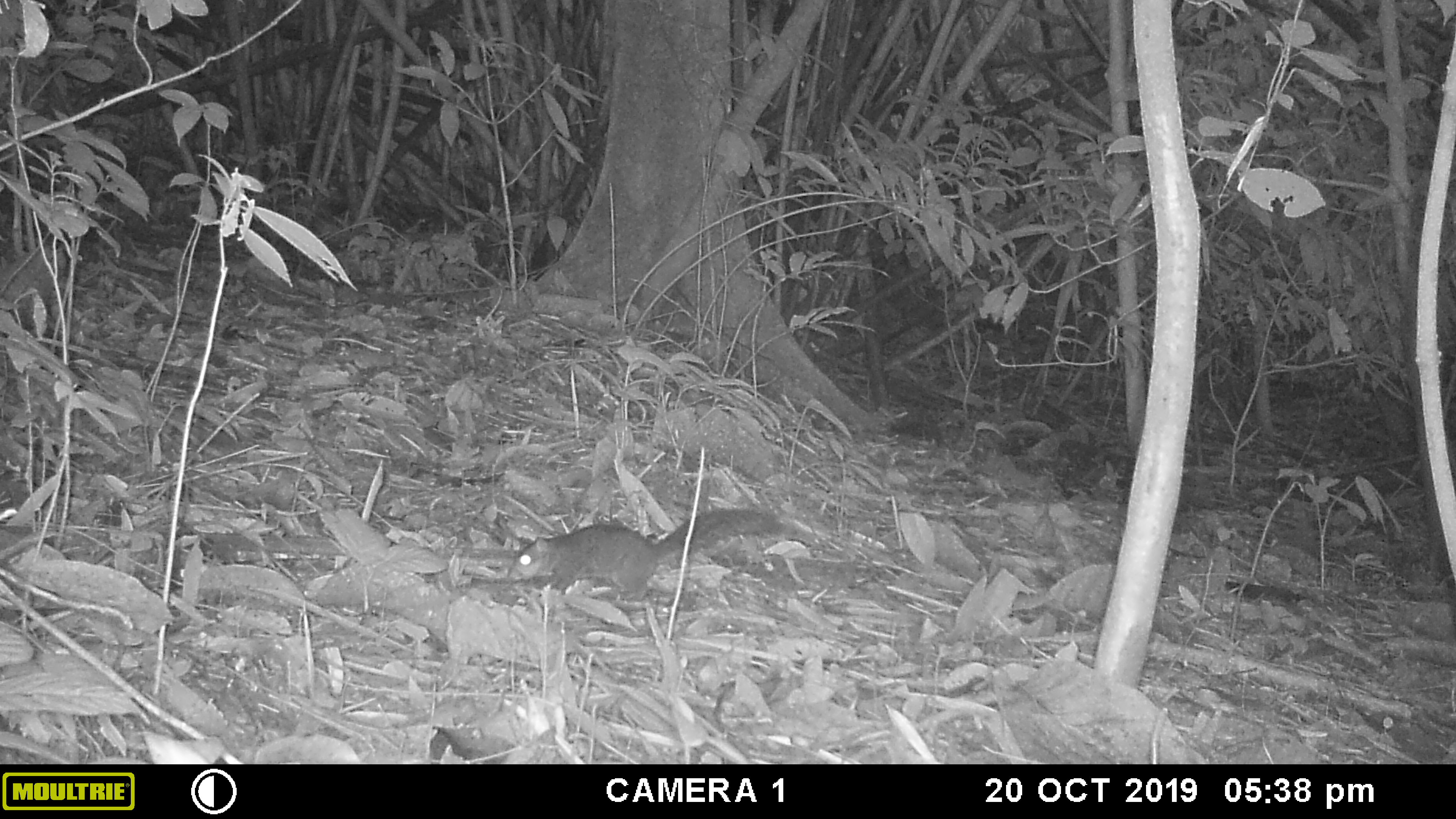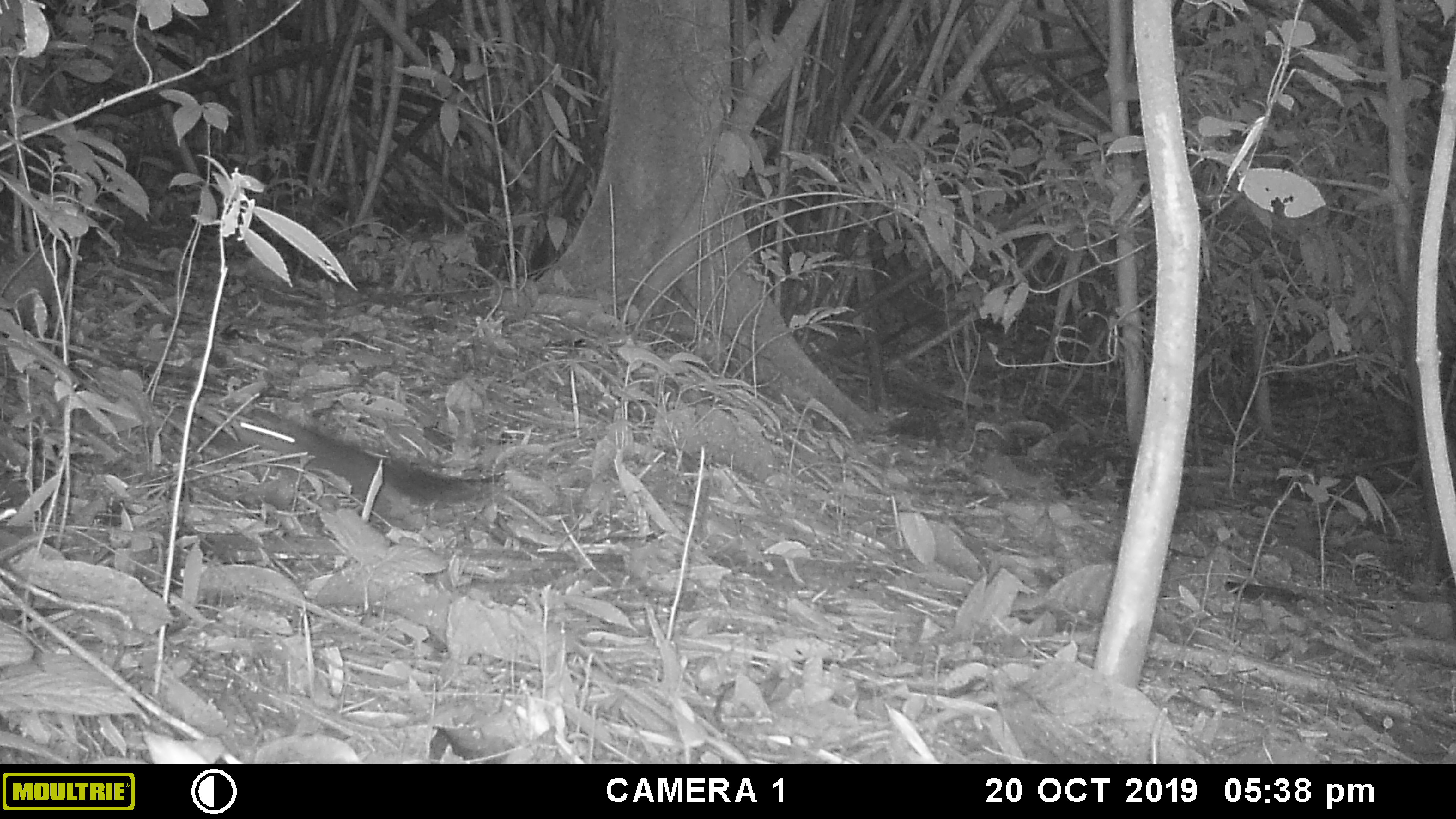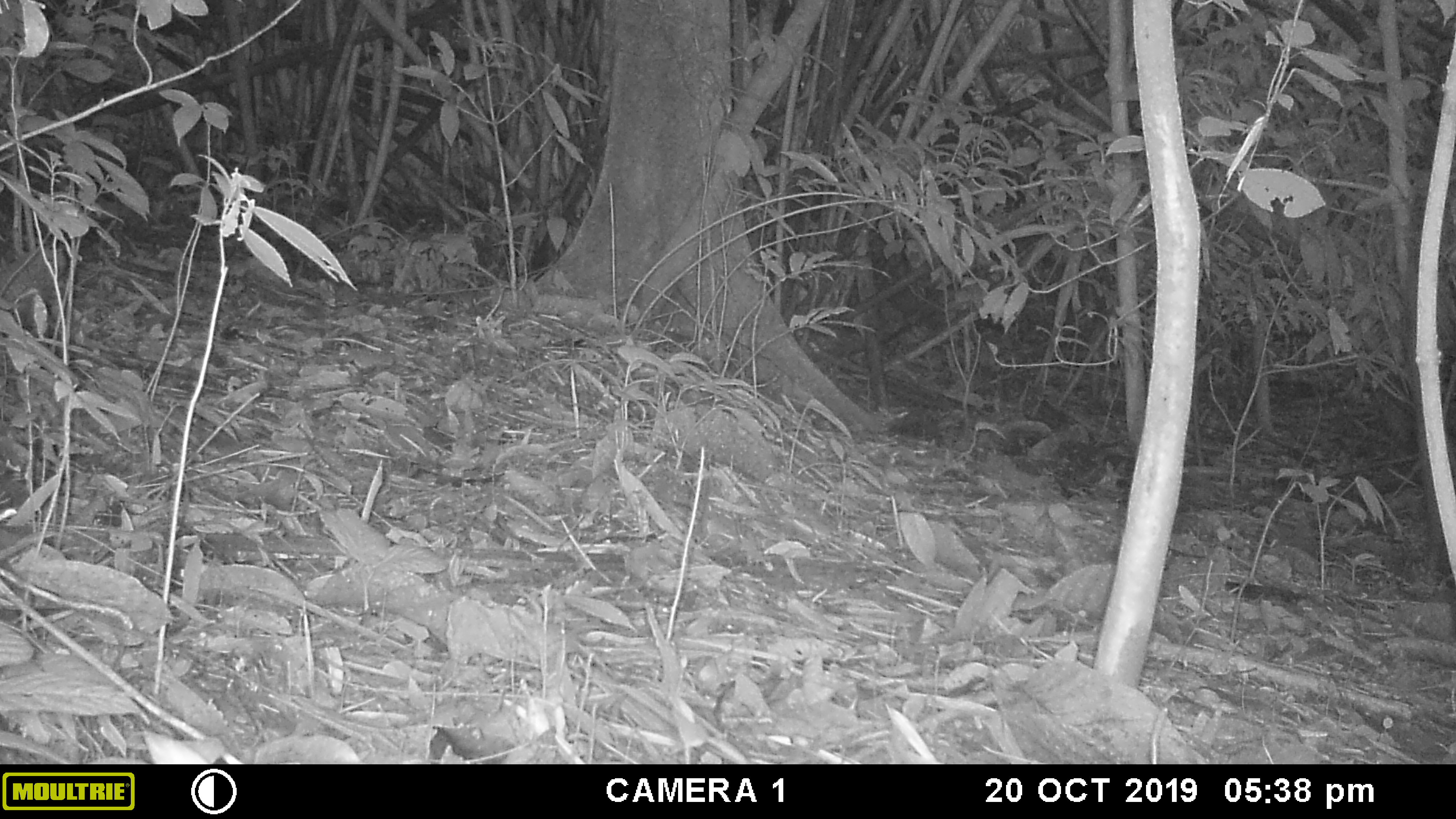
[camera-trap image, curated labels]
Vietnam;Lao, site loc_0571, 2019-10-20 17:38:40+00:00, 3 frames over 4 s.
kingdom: Animalia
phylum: Chordata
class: Mammalia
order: Rodentia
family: Sciuridae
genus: Dremomys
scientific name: Dremomys rufigenis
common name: red-cheeked squirrel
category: red cheeked squirrel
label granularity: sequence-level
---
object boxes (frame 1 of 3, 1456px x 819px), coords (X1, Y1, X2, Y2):
red cheeked squirrel: (506, 507, 787, 601)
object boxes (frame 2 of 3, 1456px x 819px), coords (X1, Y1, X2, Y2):
red cheeked squirrel: (250, 406, 506, 507)